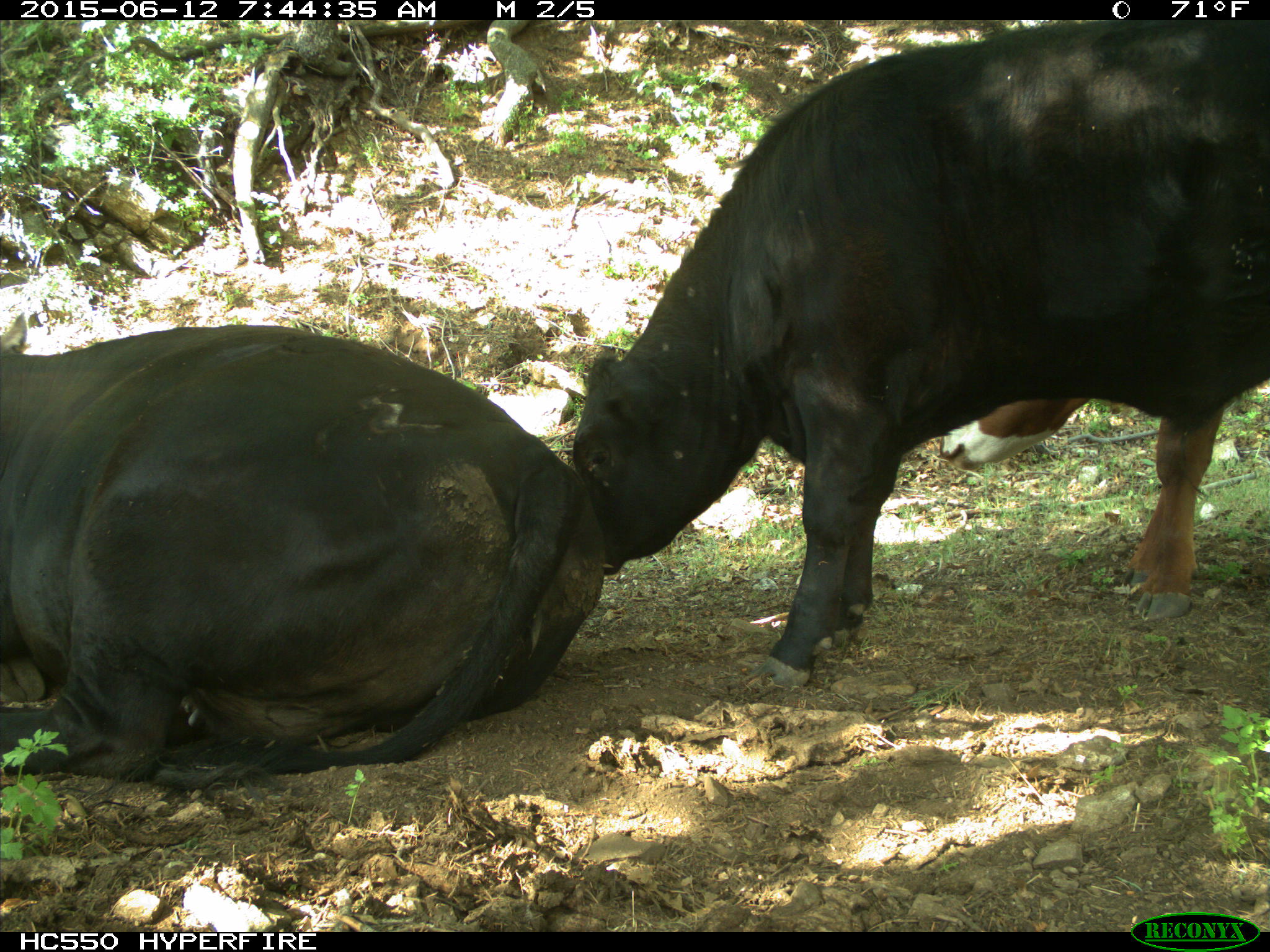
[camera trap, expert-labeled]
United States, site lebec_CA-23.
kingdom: Animalia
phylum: Chordata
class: Mammalia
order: Artiodactyla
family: Bovidae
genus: Bos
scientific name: Bos taurus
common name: domestic cow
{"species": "Bos taurus (domestic cow)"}